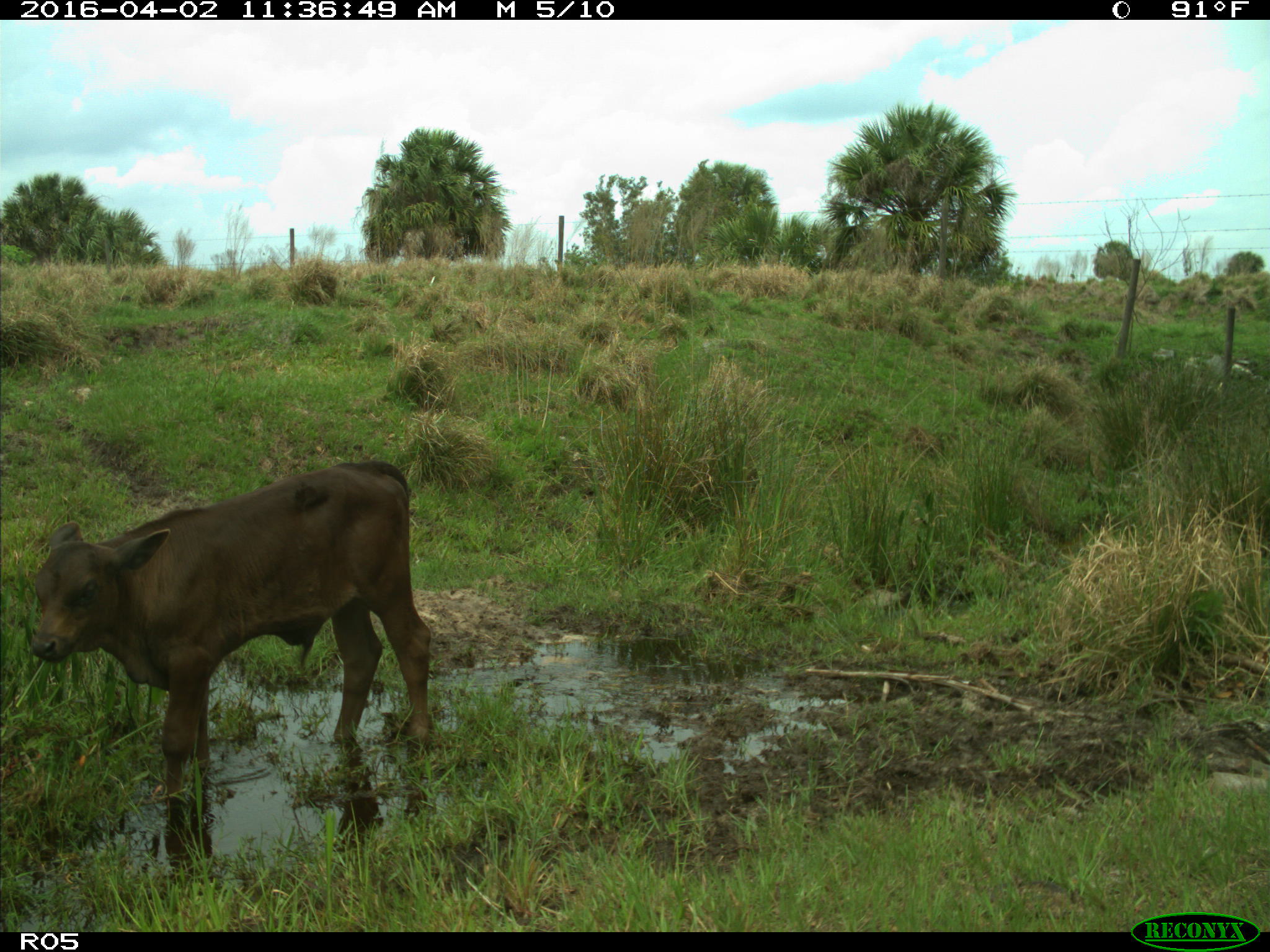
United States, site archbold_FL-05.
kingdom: Animalia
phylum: Chordata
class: Mammalia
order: Artiodactyla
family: Bovidae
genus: Bos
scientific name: Bos taurus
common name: domestic cow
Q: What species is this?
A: Bos taurus (domestic cow).